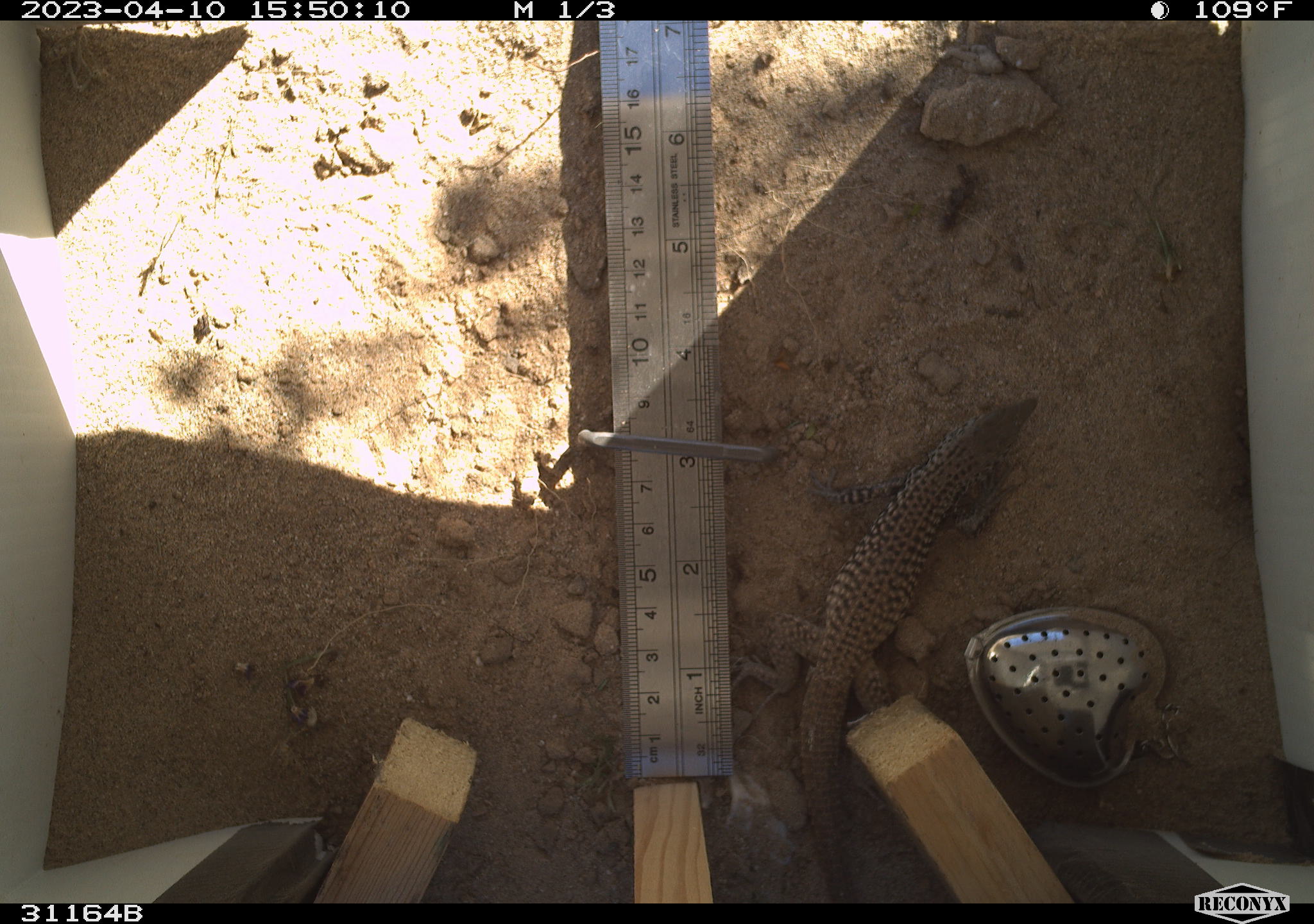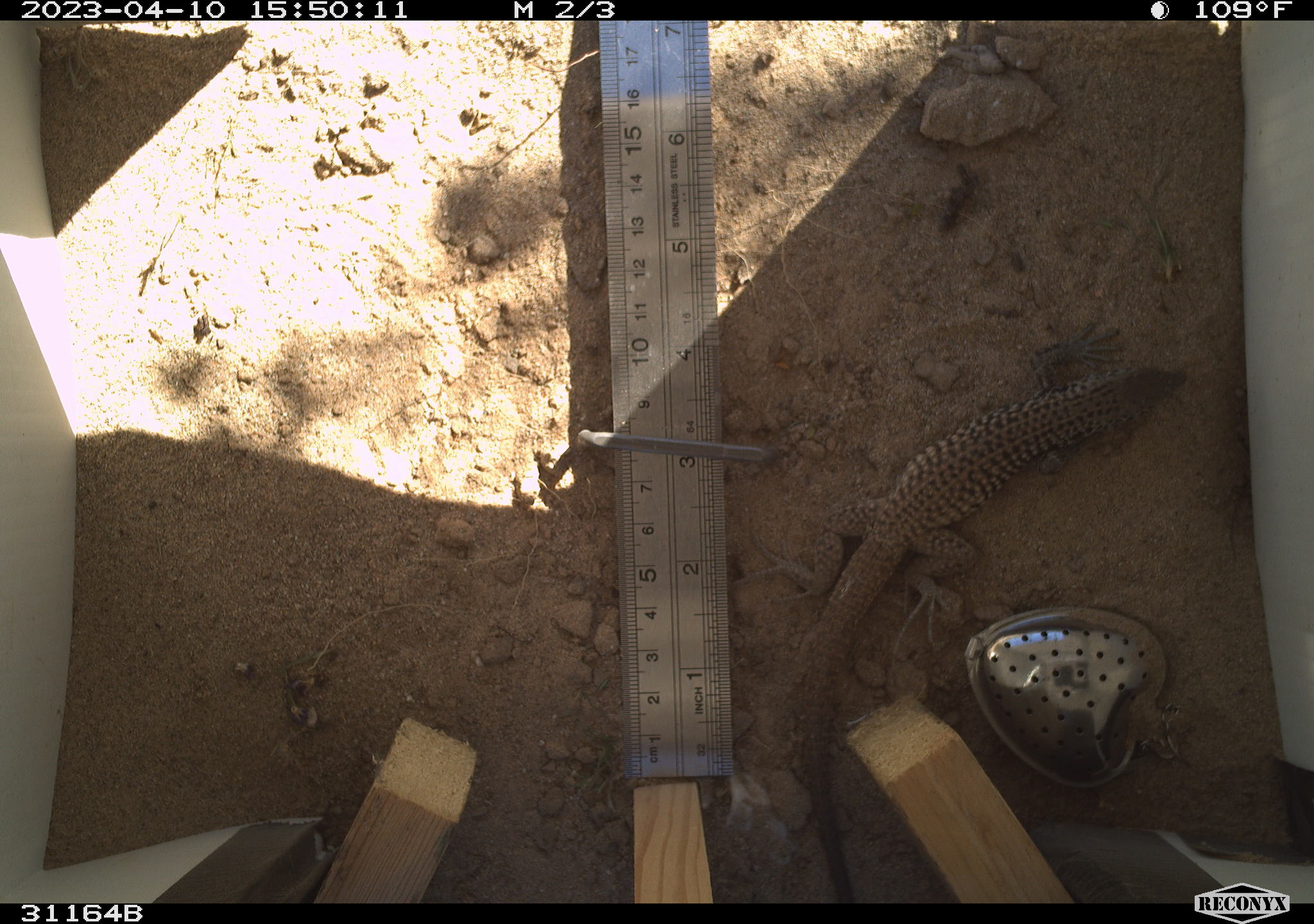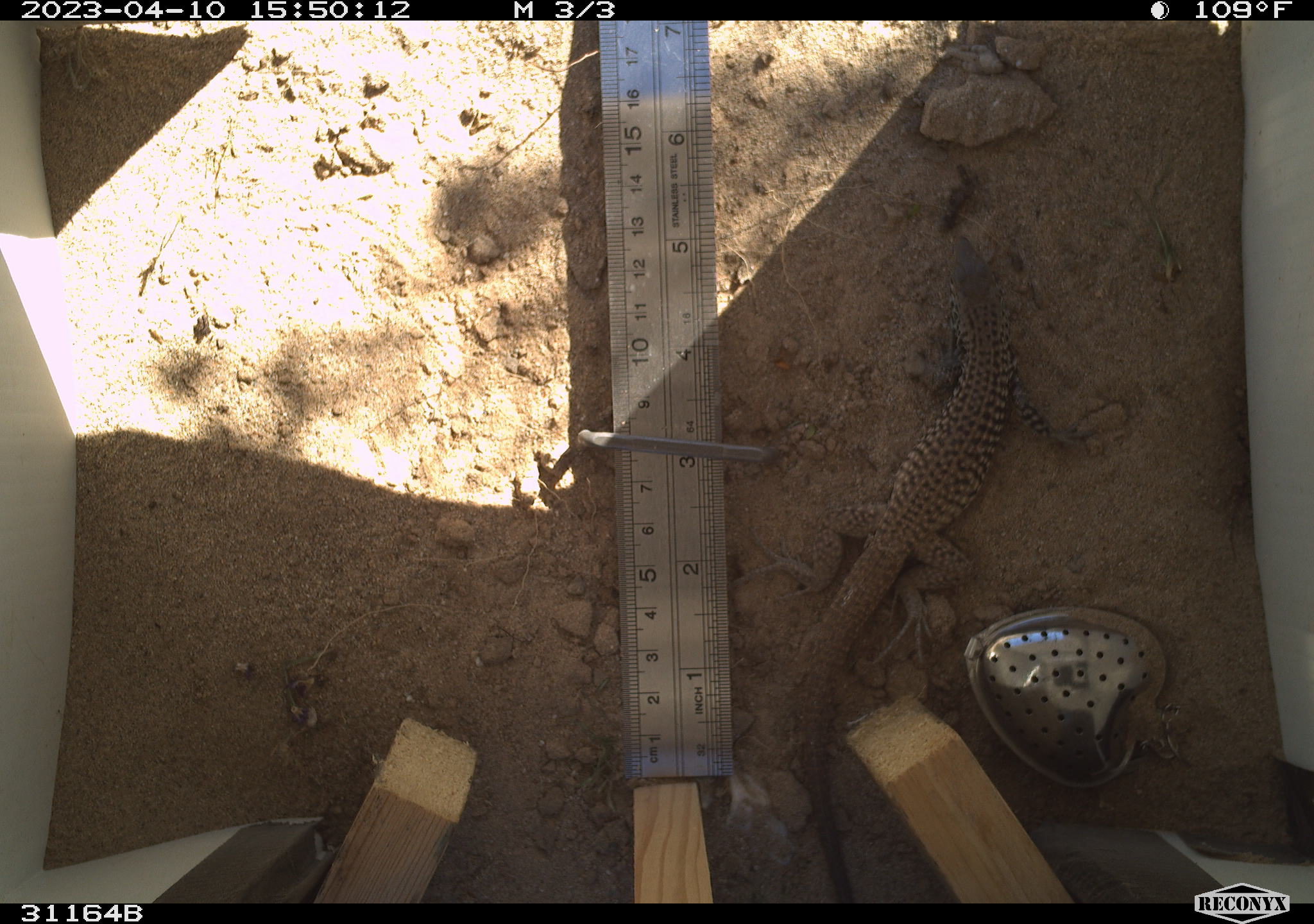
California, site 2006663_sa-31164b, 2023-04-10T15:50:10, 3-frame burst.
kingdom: Animalia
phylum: Chordata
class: Reptilia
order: Squamata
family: Teiidae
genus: Aspidoscelis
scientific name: Aspidoscelis tigris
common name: western whiptail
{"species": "western whiptail (Aspidoscelis tigris)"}